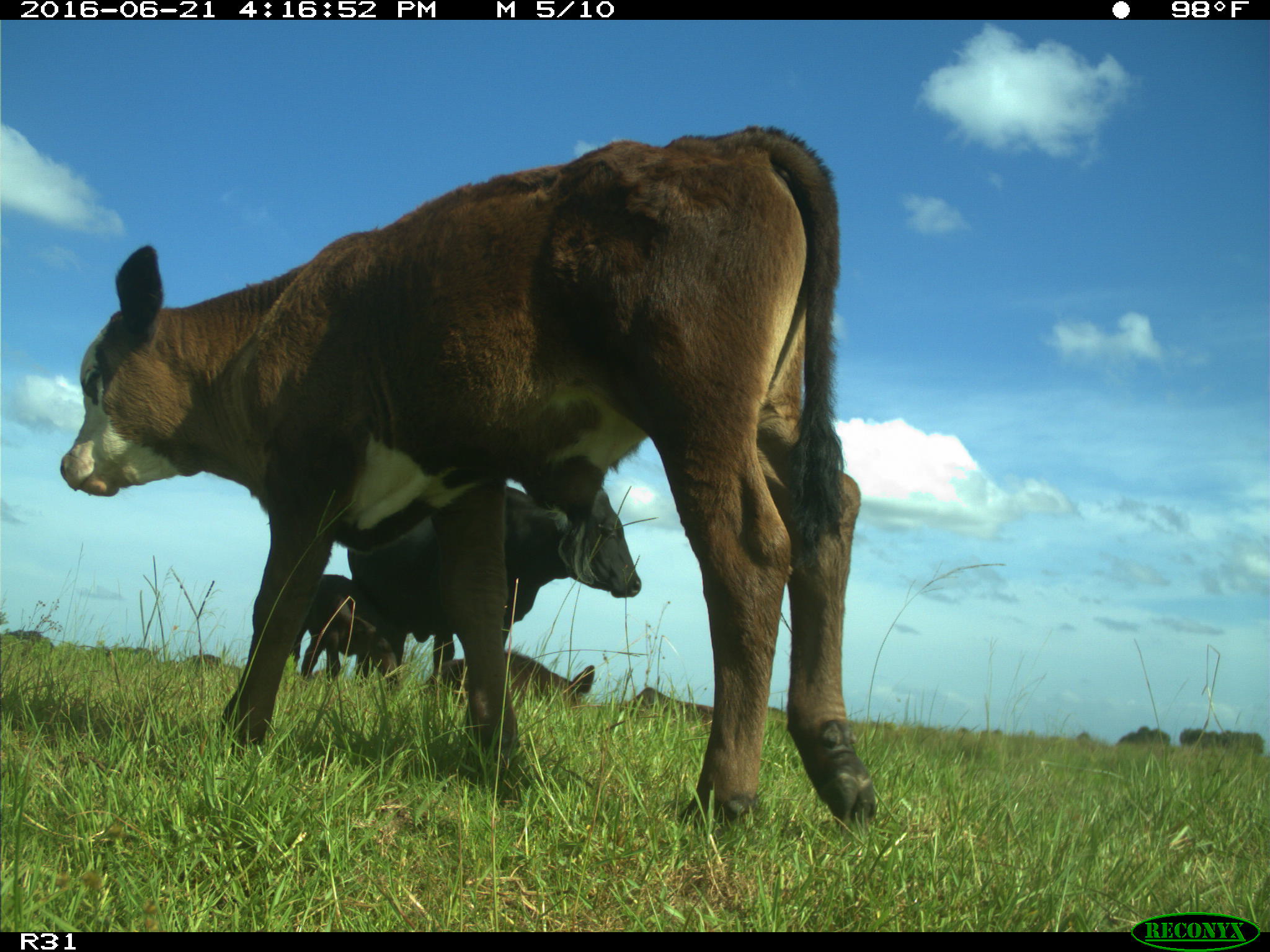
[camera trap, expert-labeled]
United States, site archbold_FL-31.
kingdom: Animalia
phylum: Chordata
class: Mammalia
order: Artiodactyla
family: Bovidae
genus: Bos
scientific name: Bos taurus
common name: domestic cow